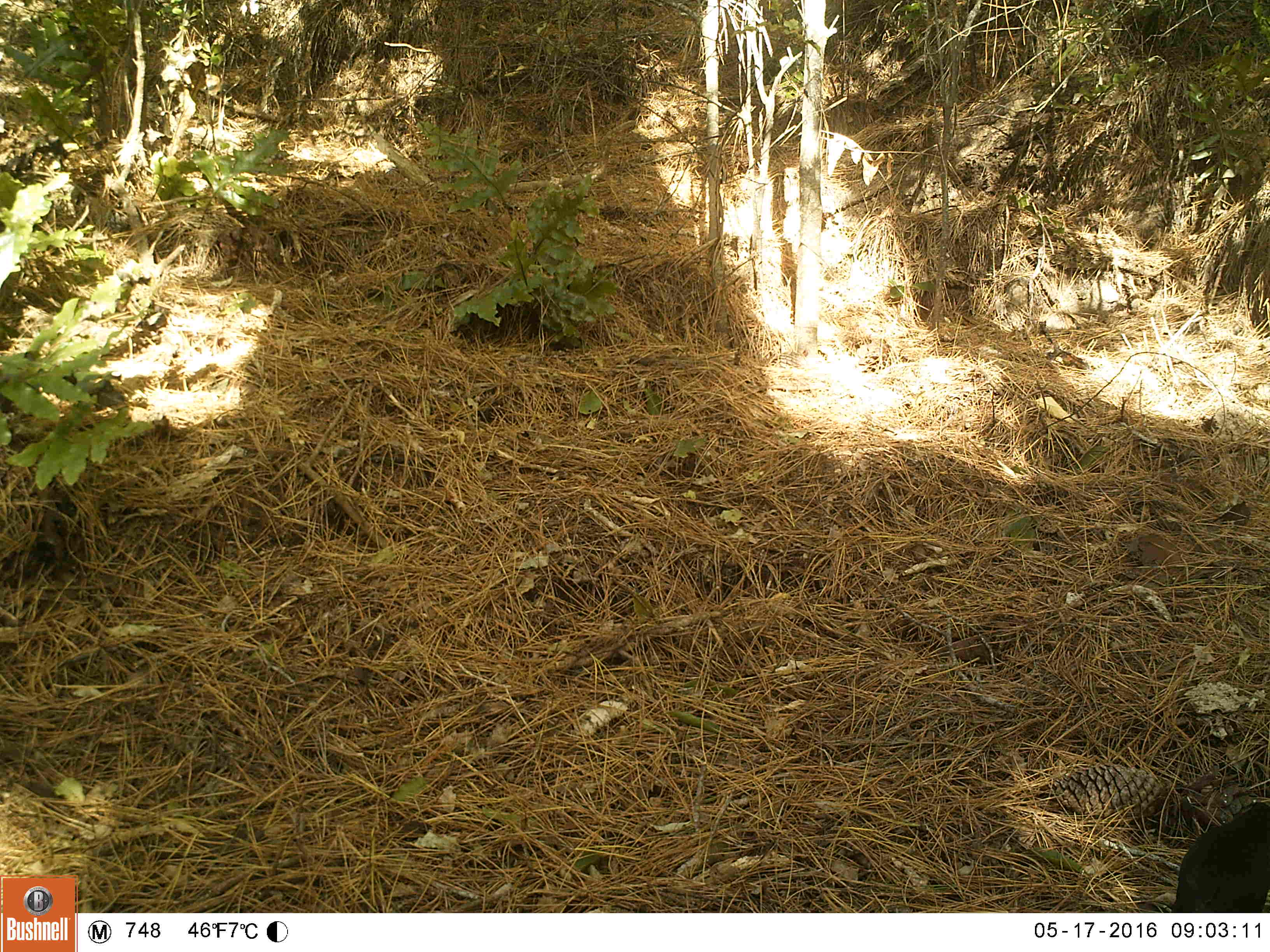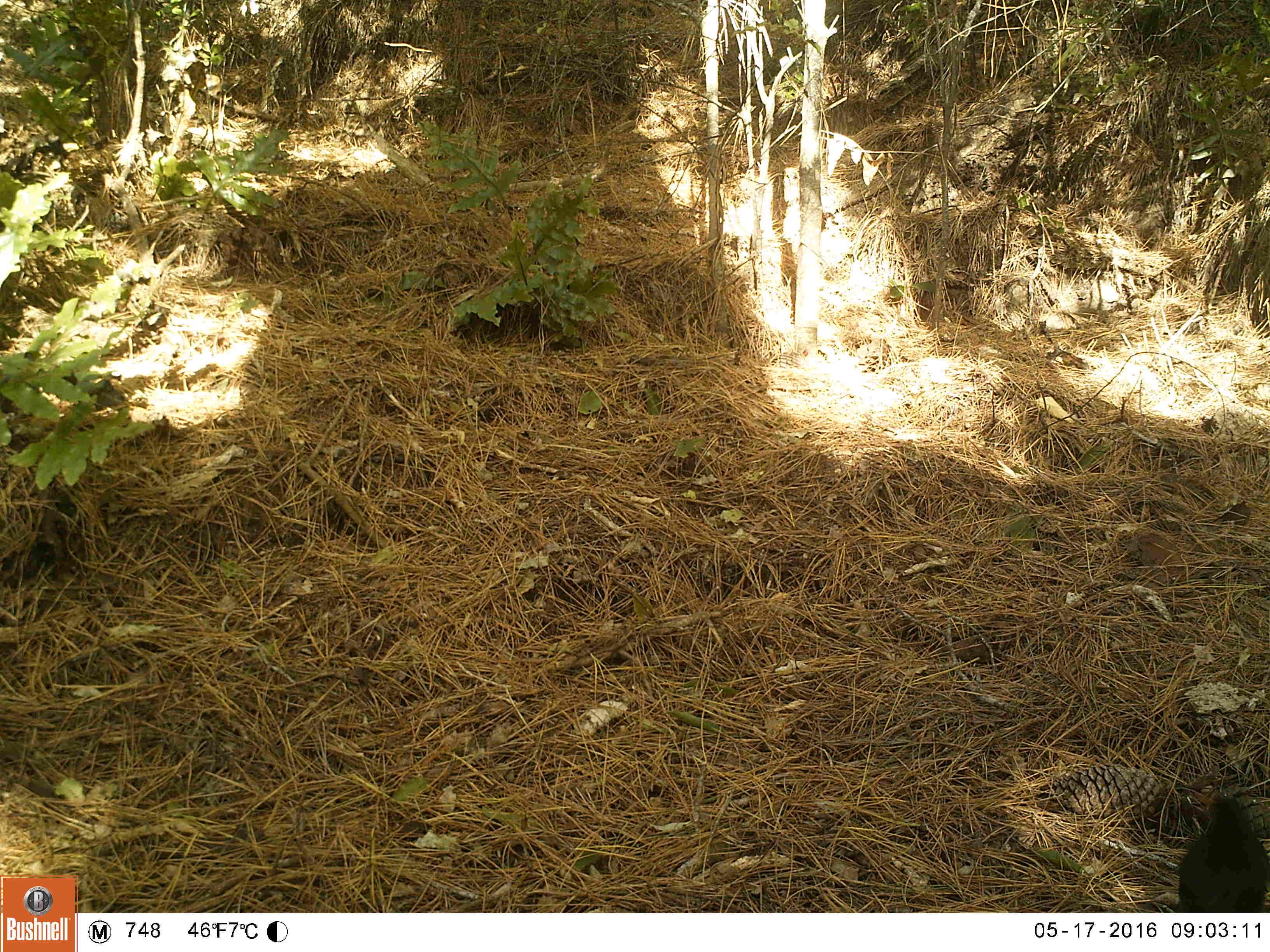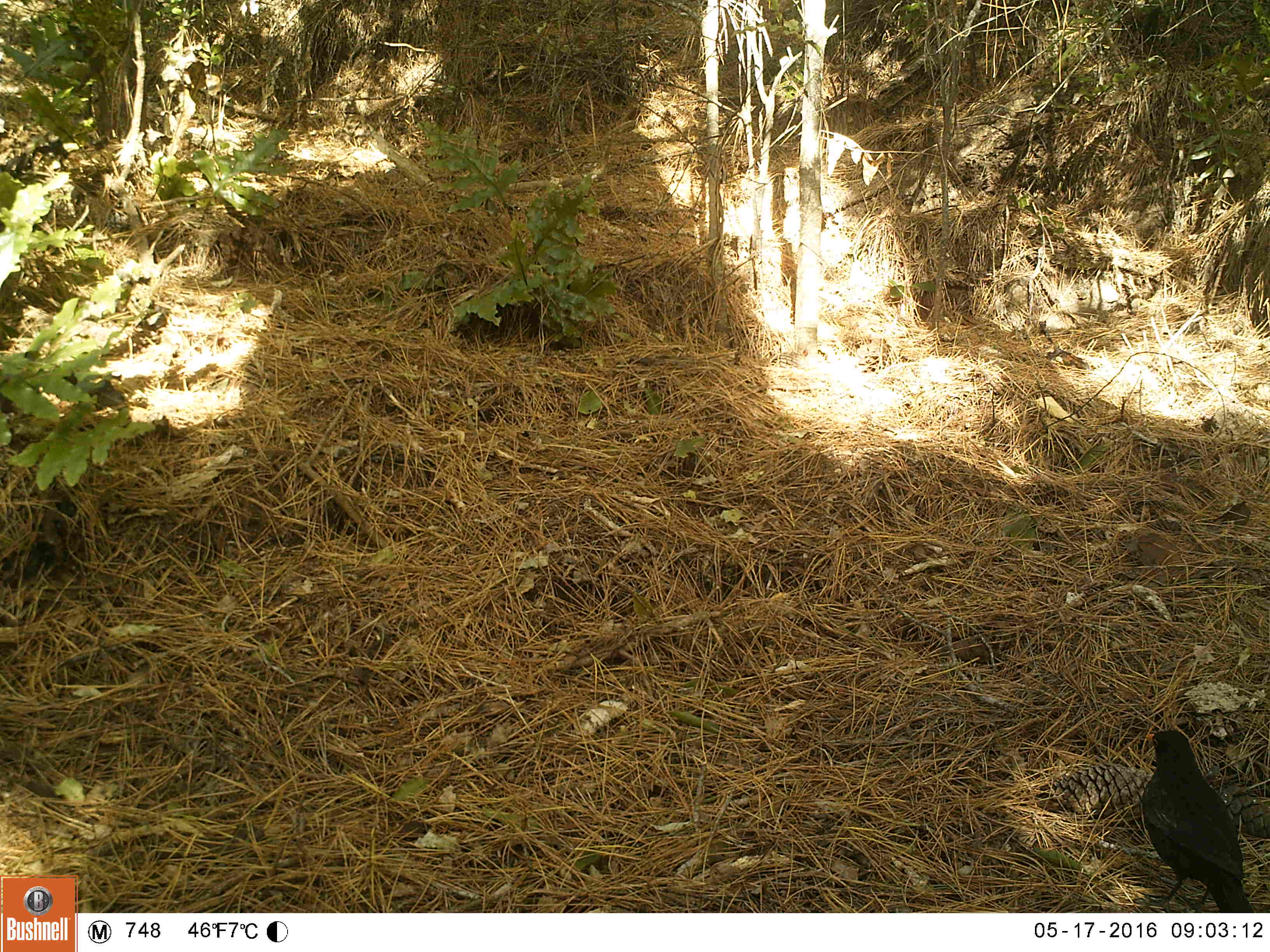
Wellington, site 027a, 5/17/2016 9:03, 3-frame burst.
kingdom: Animalia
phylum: Chordata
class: Aves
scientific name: Aves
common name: bird